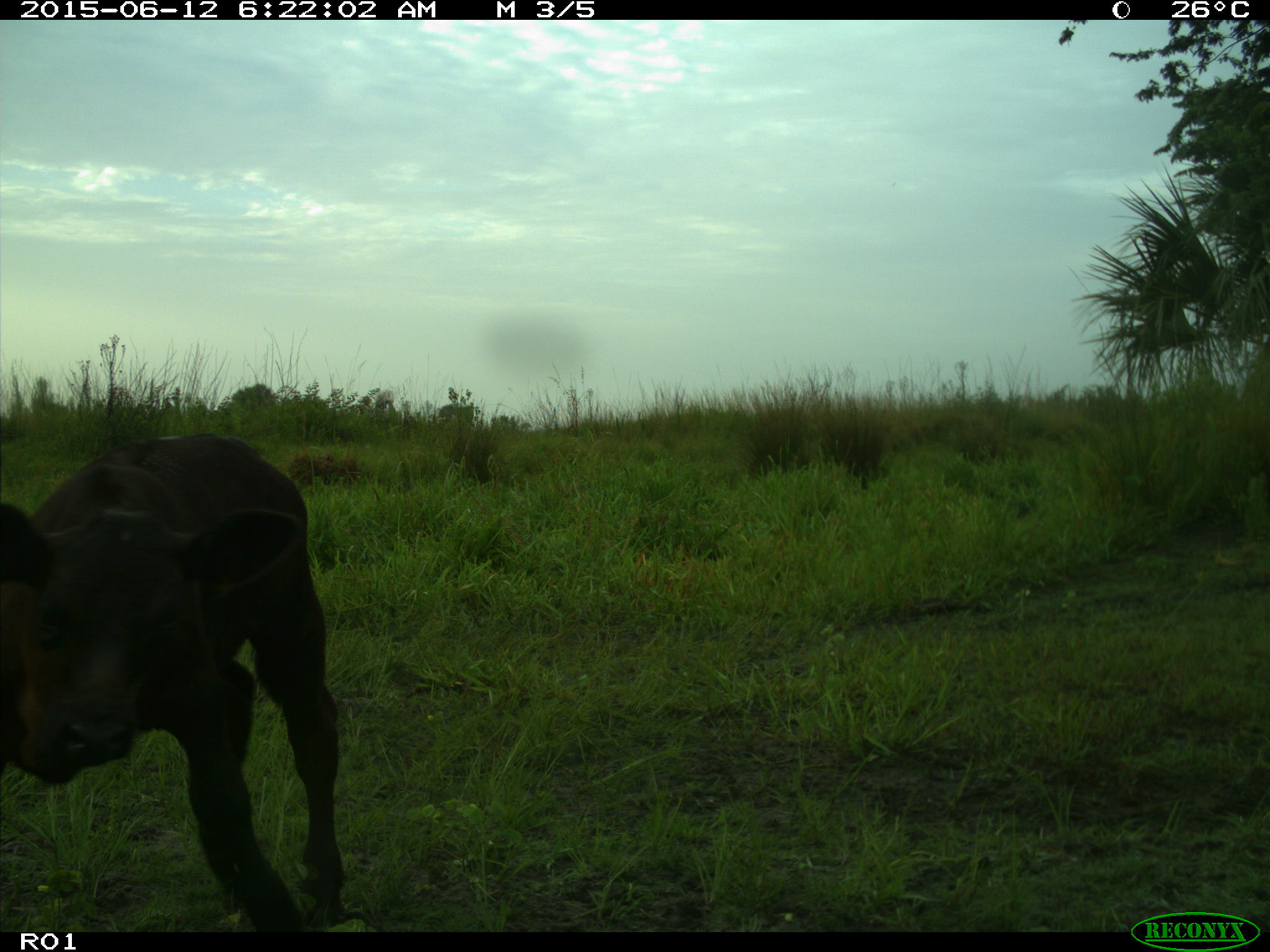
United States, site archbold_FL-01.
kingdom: Animalia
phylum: Chordata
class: Mammalia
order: Artiodactyla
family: Bovidae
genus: Bos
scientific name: Bos taurus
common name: domestic cow